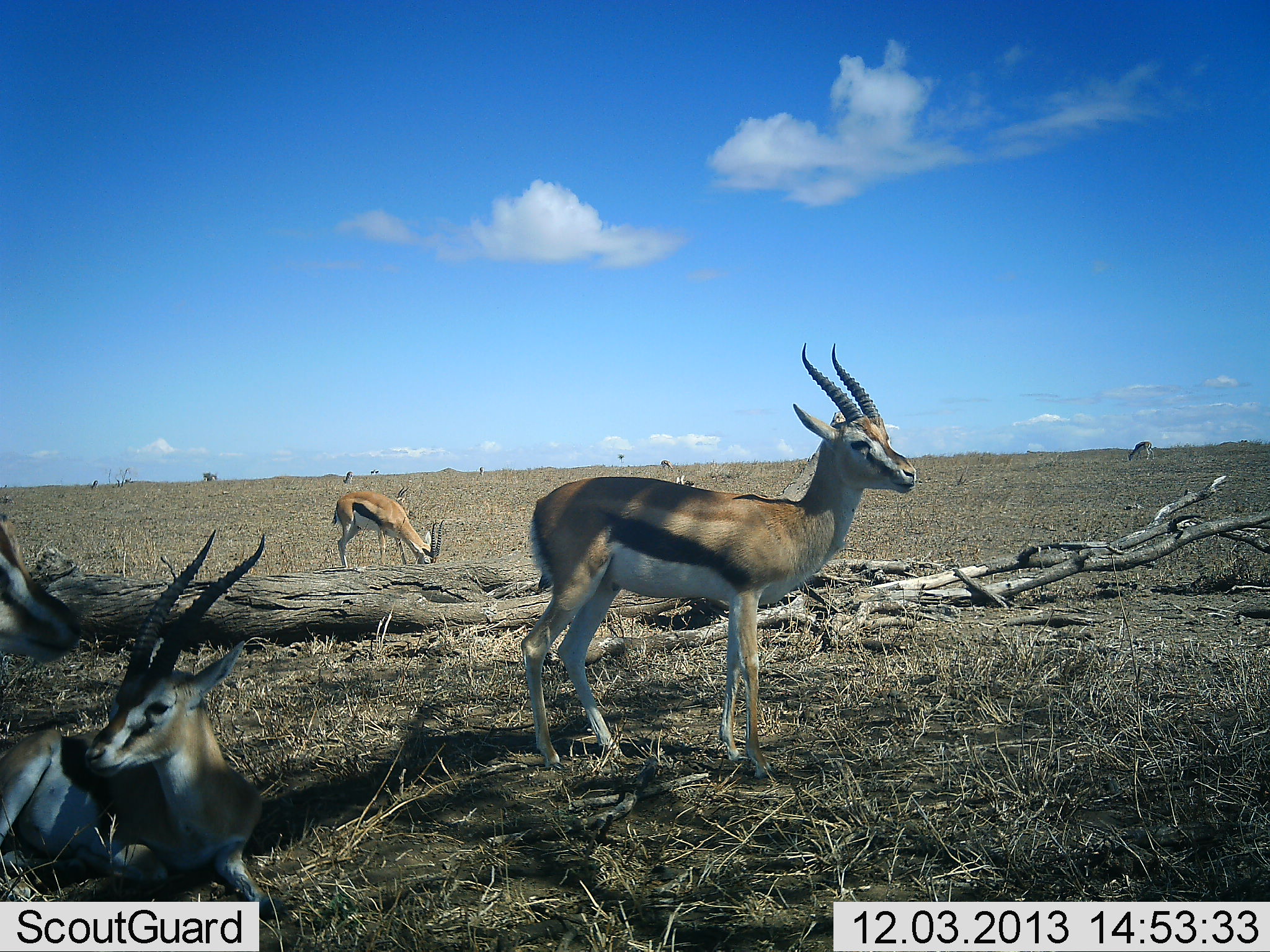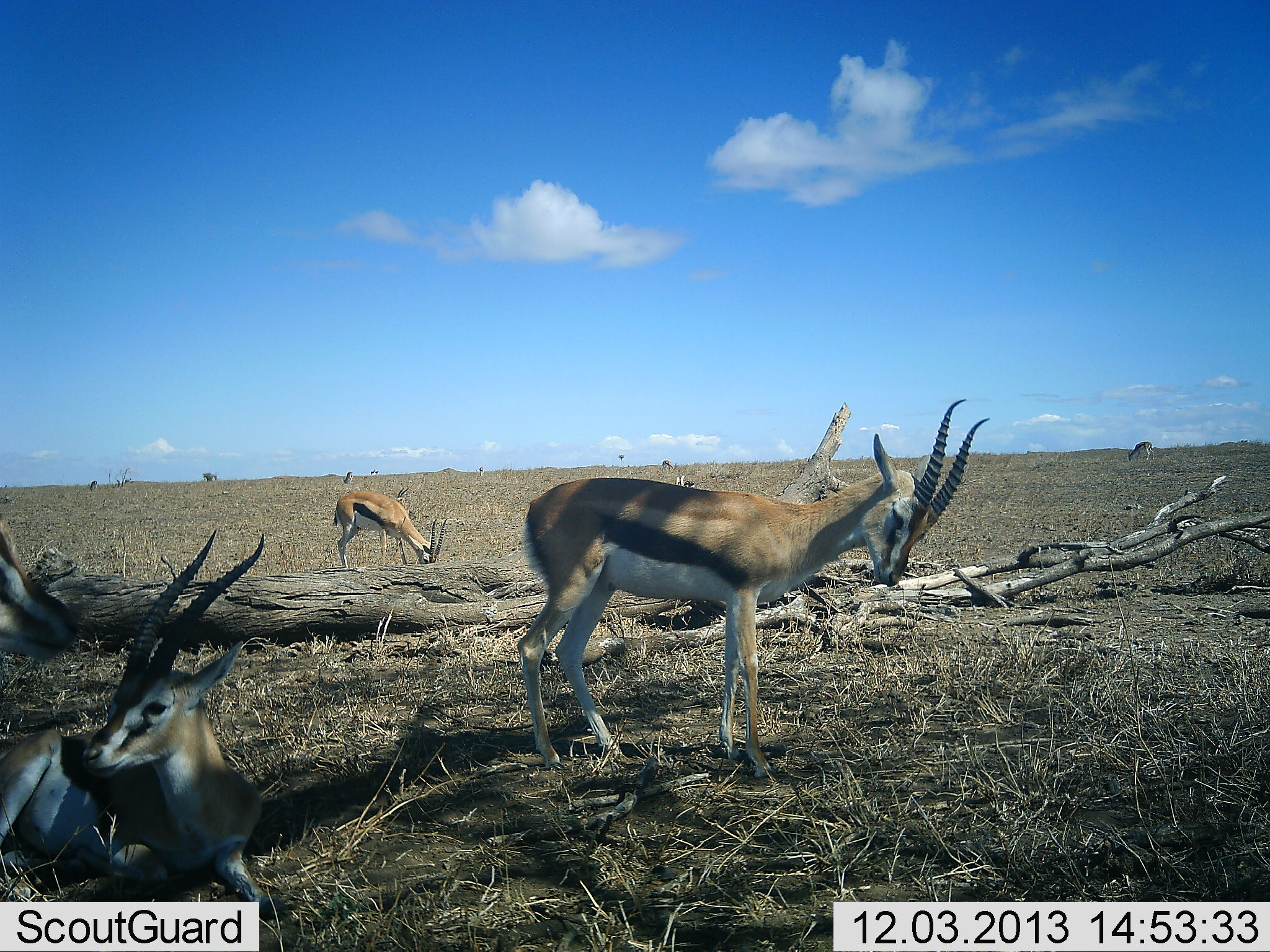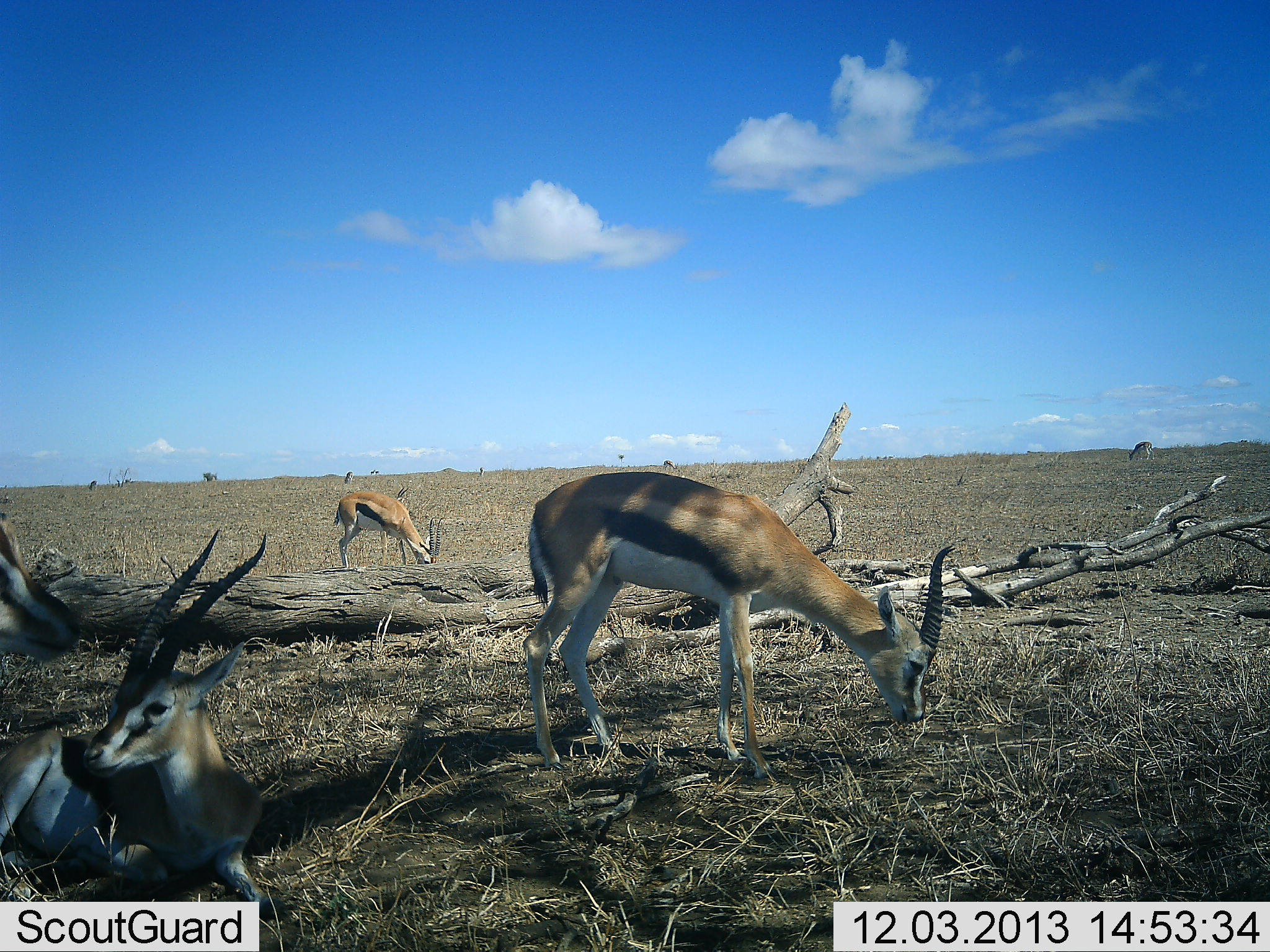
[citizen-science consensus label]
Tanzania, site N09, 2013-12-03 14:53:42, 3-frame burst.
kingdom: Animalia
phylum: Chordata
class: Mammalia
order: Artiodactyla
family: Bovidae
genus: Eudorcas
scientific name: Eudorcas thomsonii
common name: thomson's gazelle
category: gazellethomsons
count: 4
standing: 70%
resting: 70%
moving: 10%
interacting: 0%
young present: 0%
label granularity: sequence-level